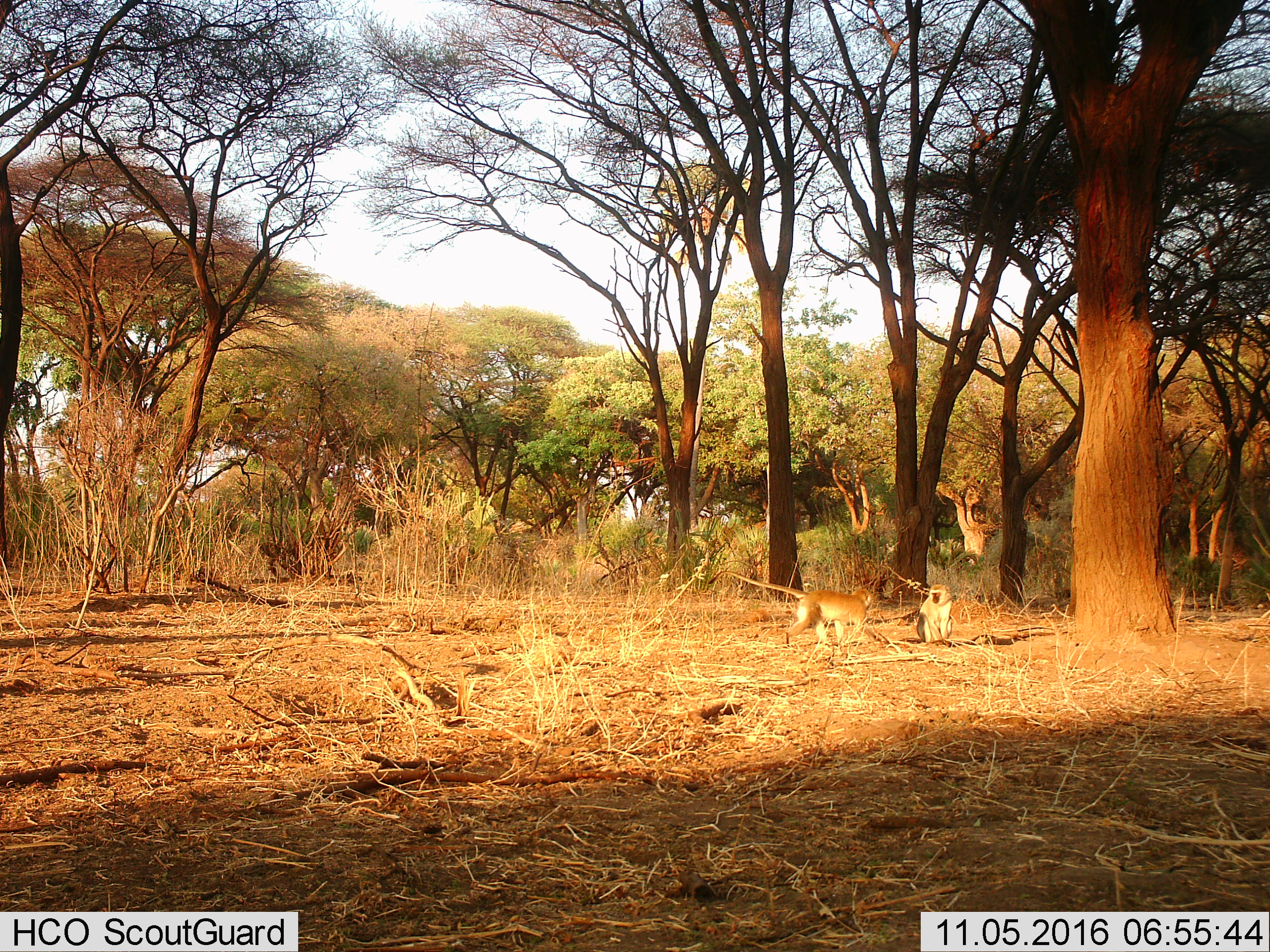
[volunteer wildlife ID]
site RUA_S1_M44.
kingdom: Animalia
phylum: Chordata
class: Mammalia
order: Primates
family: Cercopithecidae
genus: Chlorocebus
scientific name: Chlorocebus pygerythrus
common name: vervet monkey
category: monkeyvervet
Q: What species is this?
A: Monkeyvervet (vervet monkey) (Chlorocebus pygerythrus).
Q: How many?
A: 2.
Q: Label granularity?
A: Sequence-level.